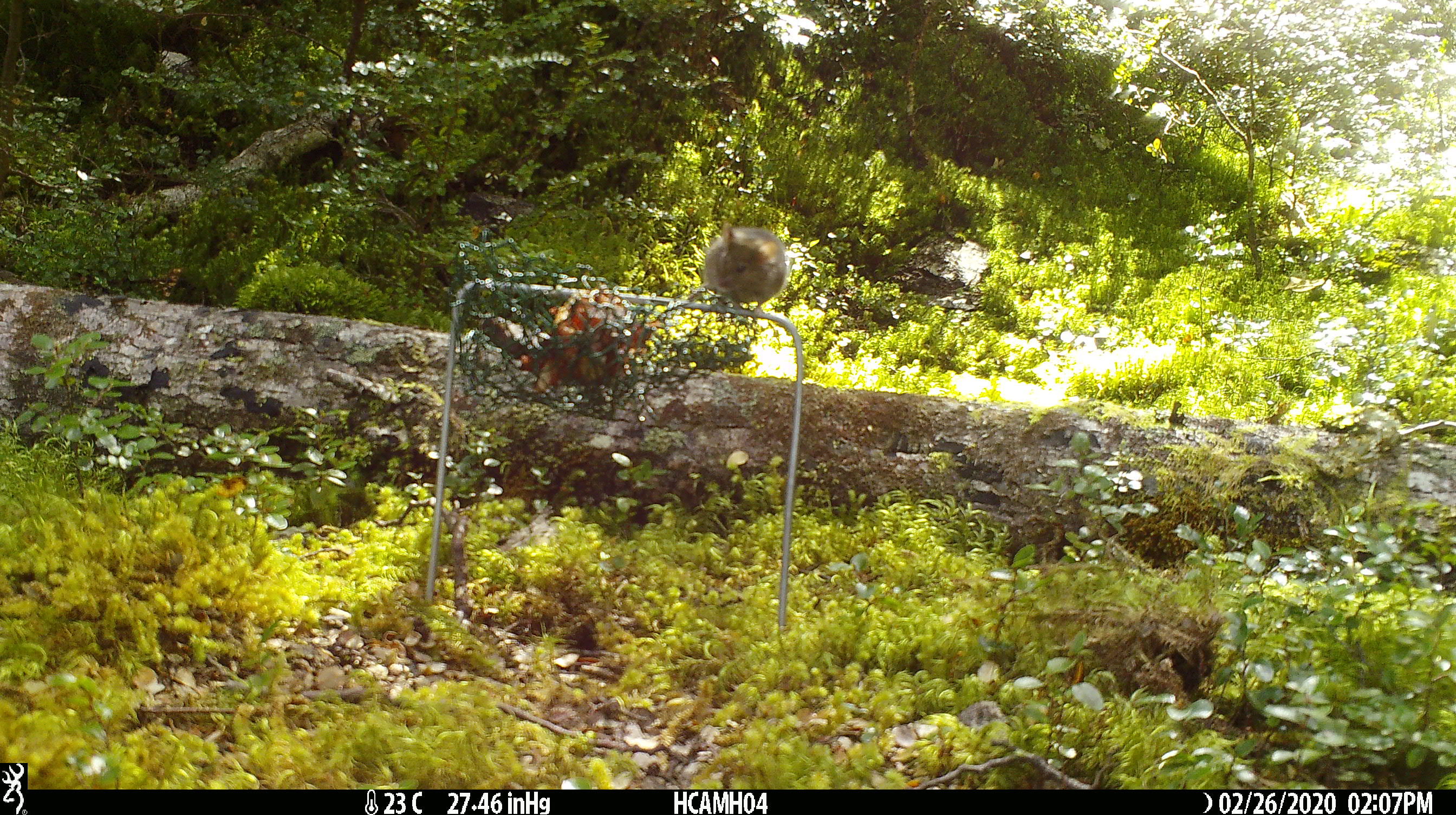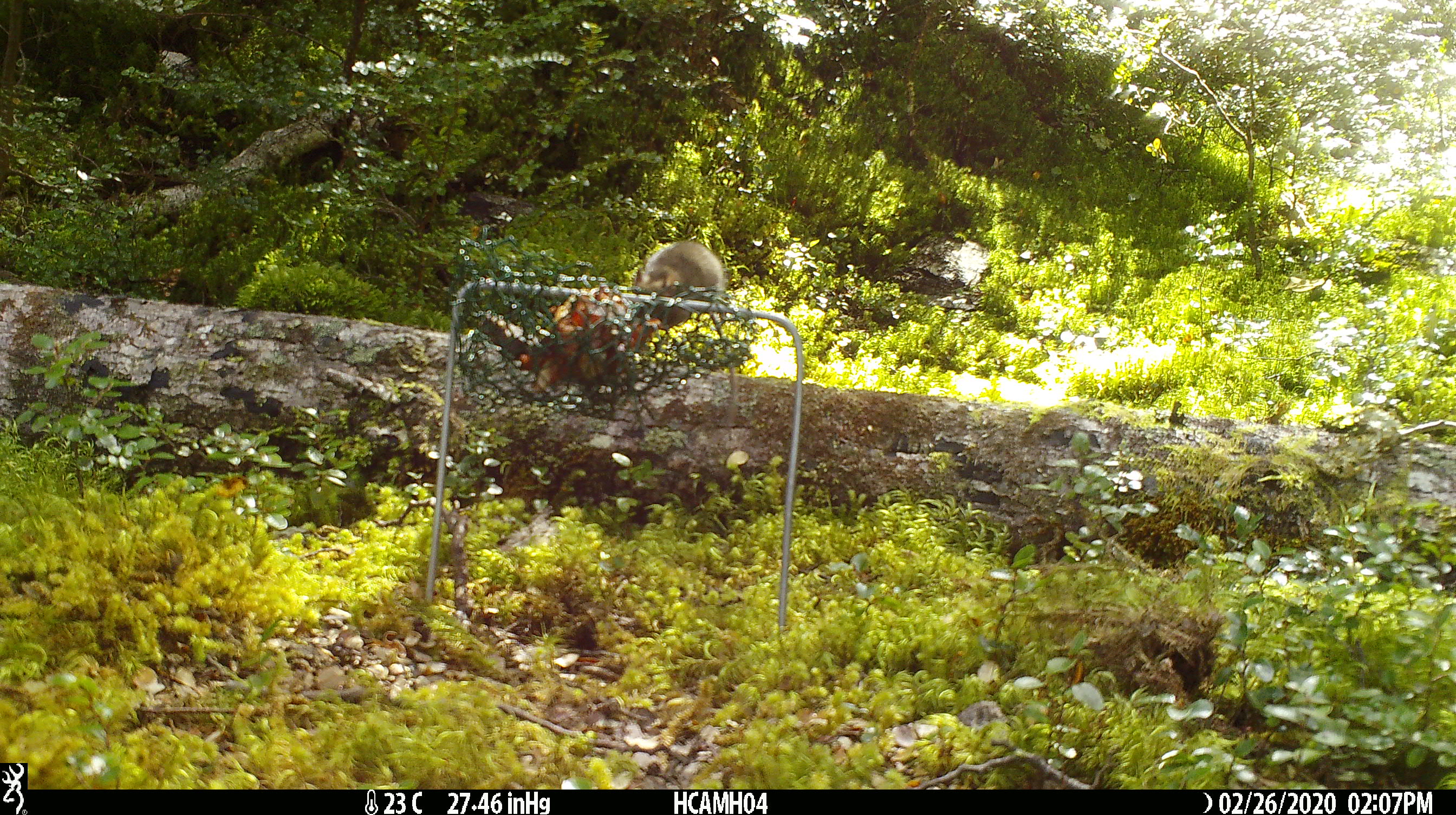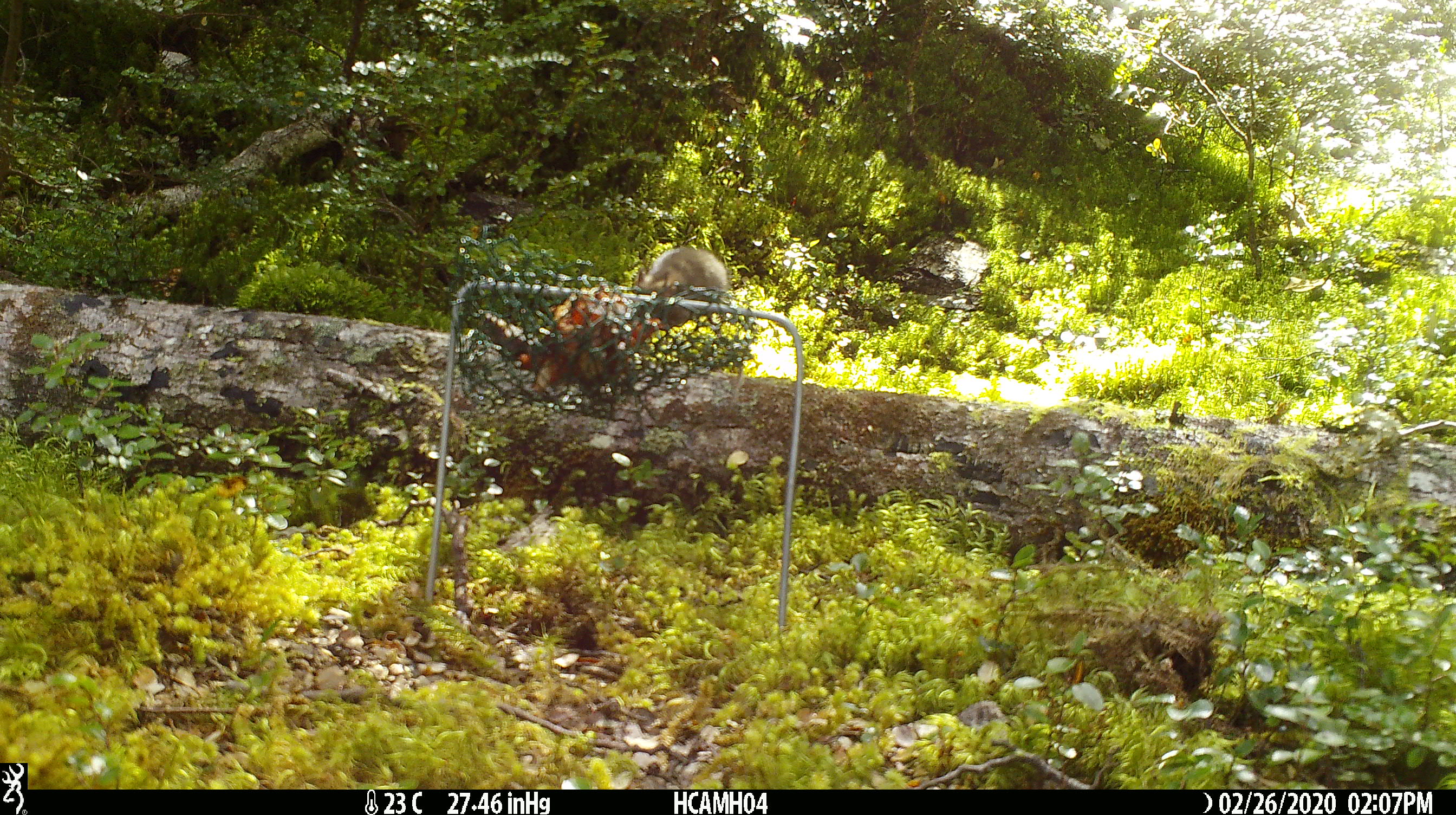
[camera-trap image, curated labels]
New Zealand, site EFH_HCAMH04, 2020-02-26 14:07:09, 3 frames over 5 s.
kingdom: Animalia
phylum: Chordata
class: Mammalia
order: Rodentia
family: Muridae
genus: Mus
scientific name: Mus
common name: mouse